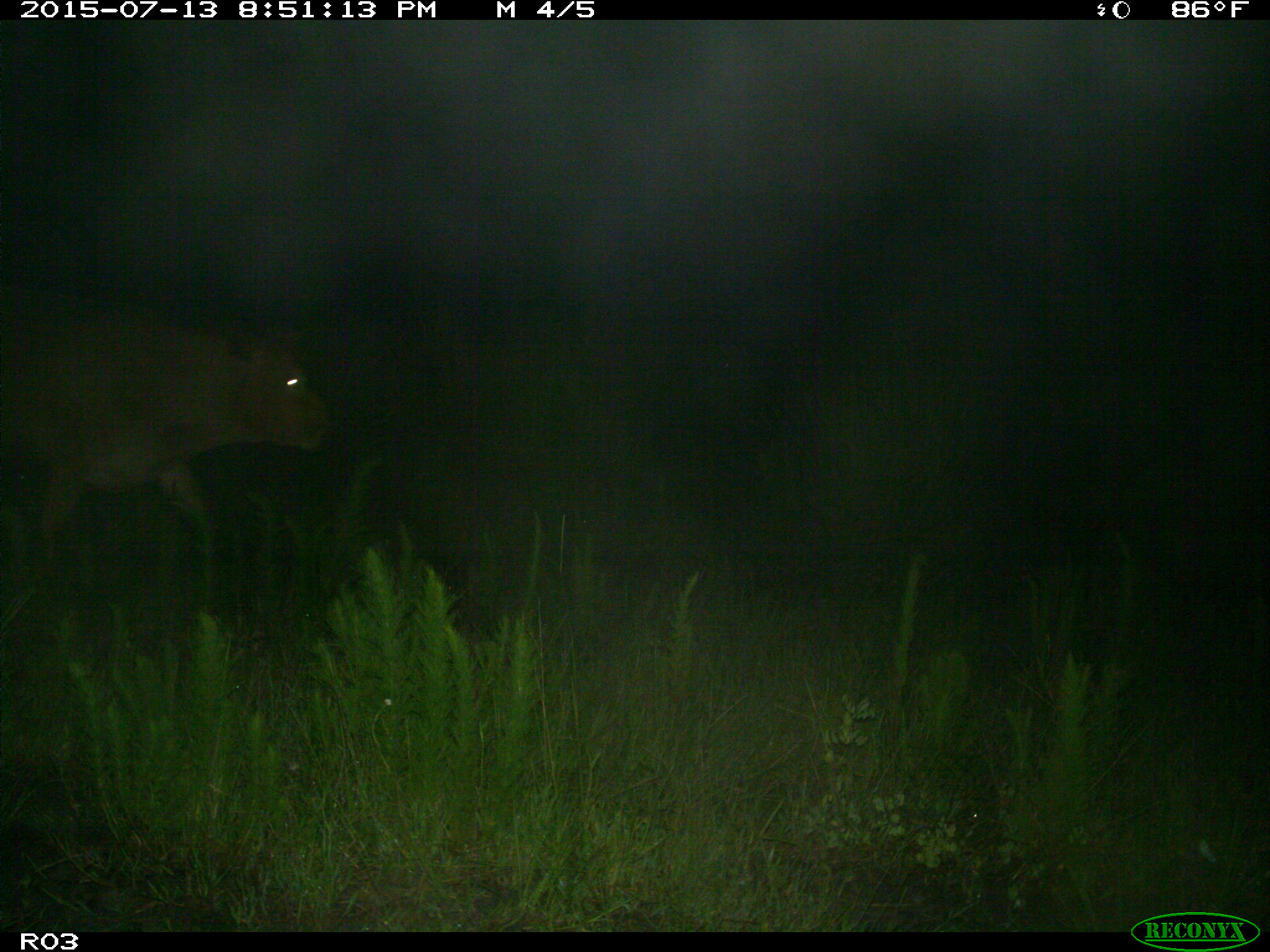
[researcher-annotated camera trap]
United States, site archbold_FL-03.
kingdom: Animalia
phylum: Chordata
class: Mammalia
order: Artiodactyla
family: Bovidae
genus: Bos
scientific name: Bos taurus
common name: domestic cow